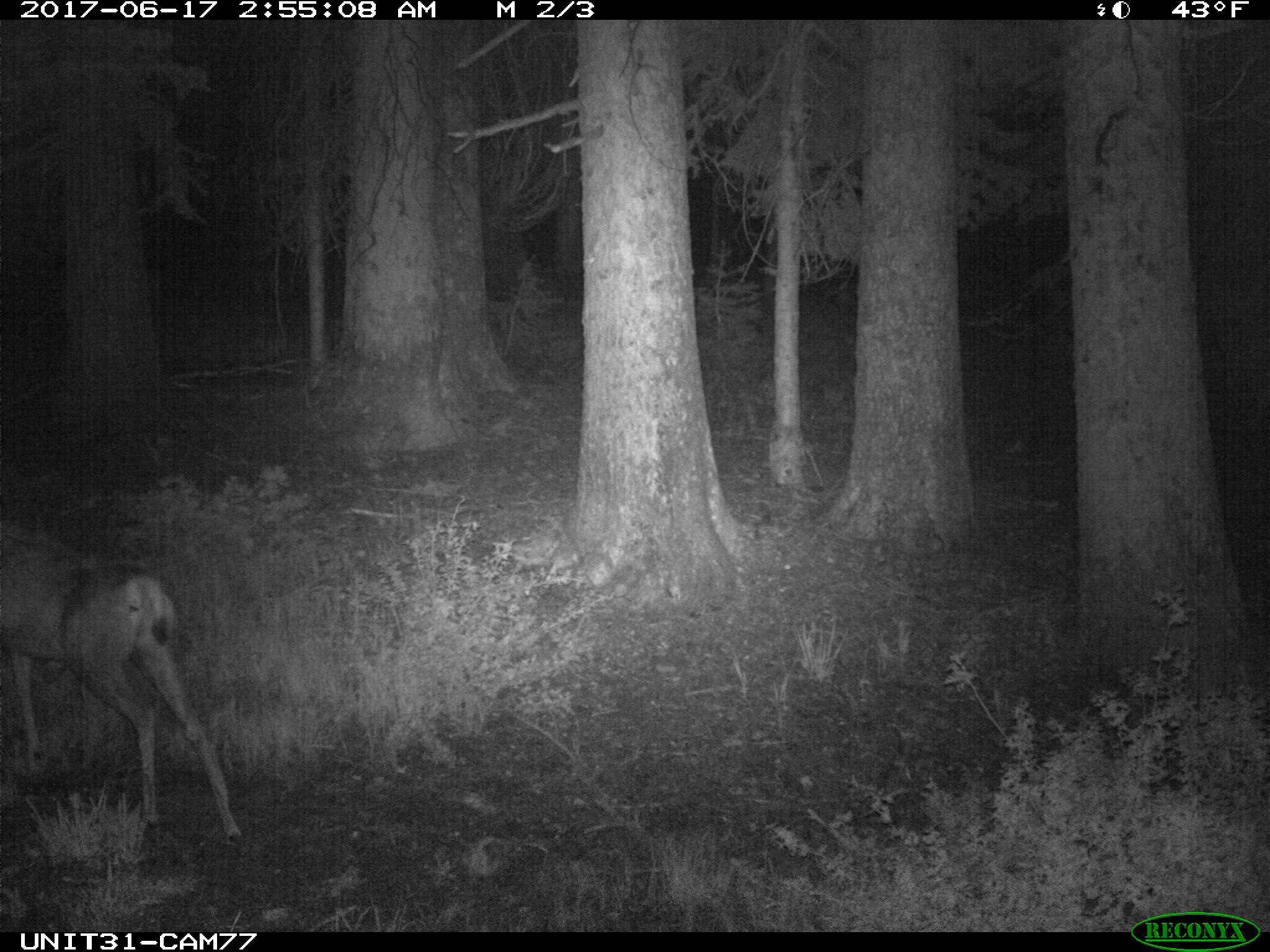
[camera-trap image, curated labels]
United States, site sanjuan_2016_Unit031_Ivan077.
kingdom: Animalia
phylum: Chordata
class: Mammalia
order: Artiodactyla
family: Cervidae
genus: Odocoileus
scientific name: Odocoileus hemionus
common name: mule deer